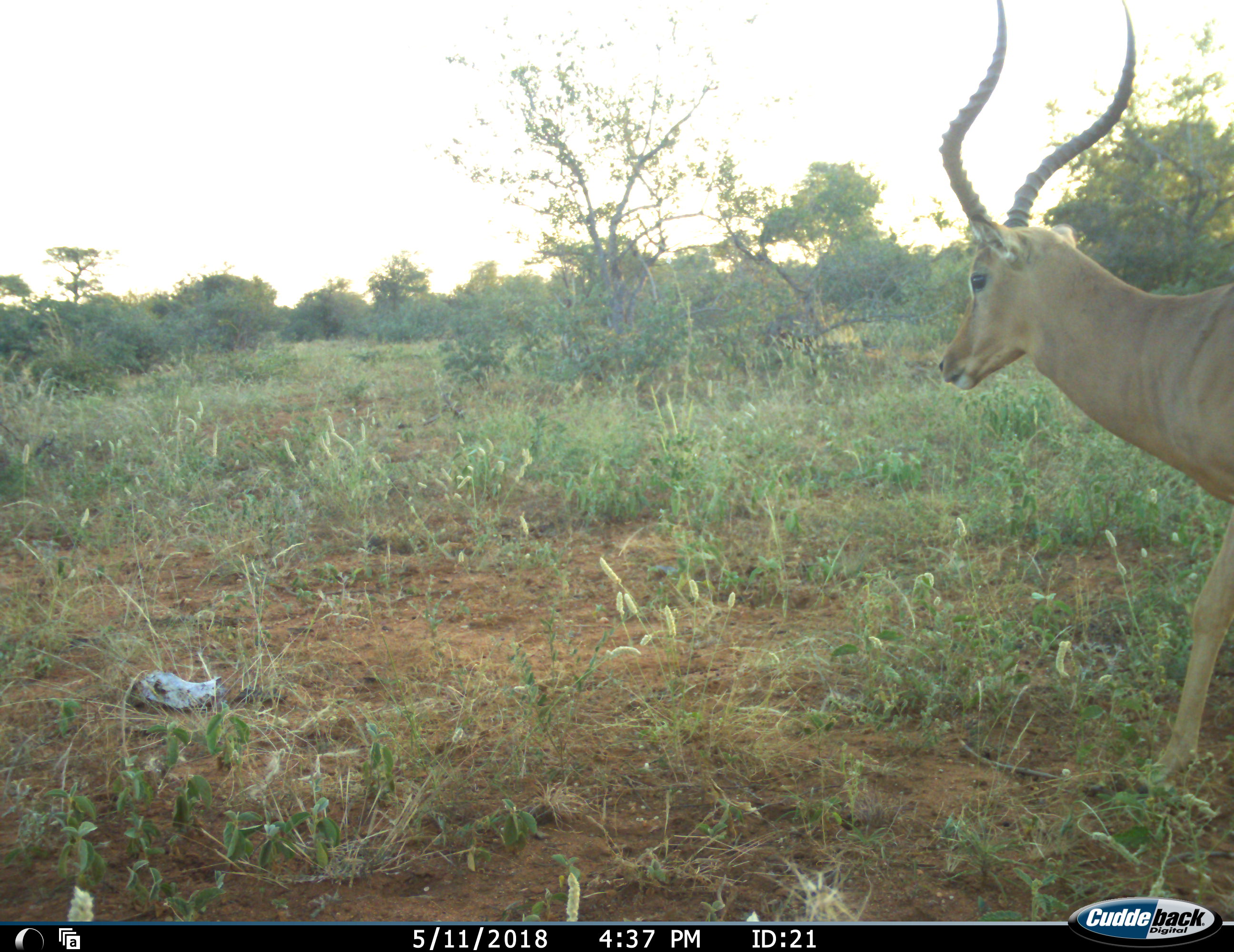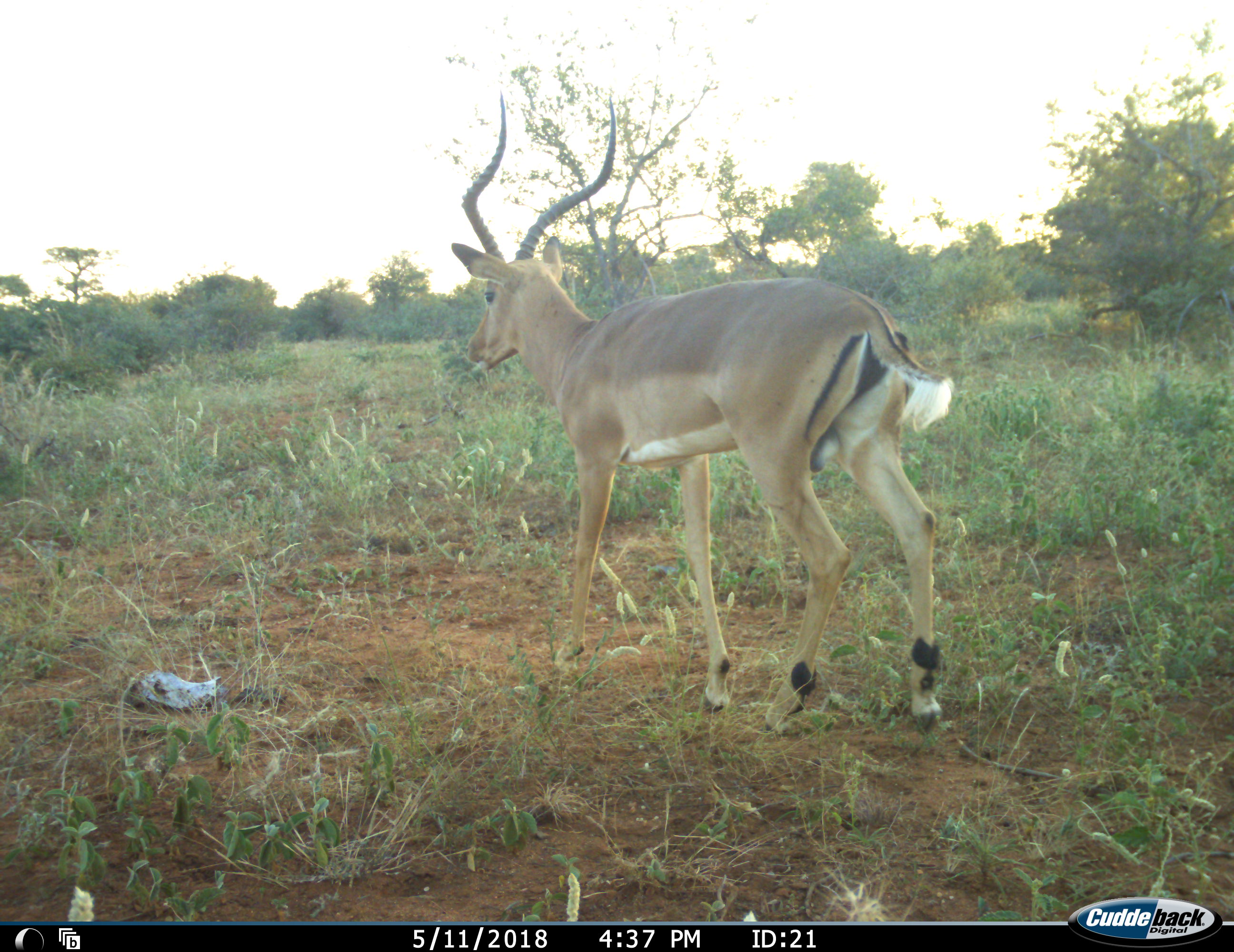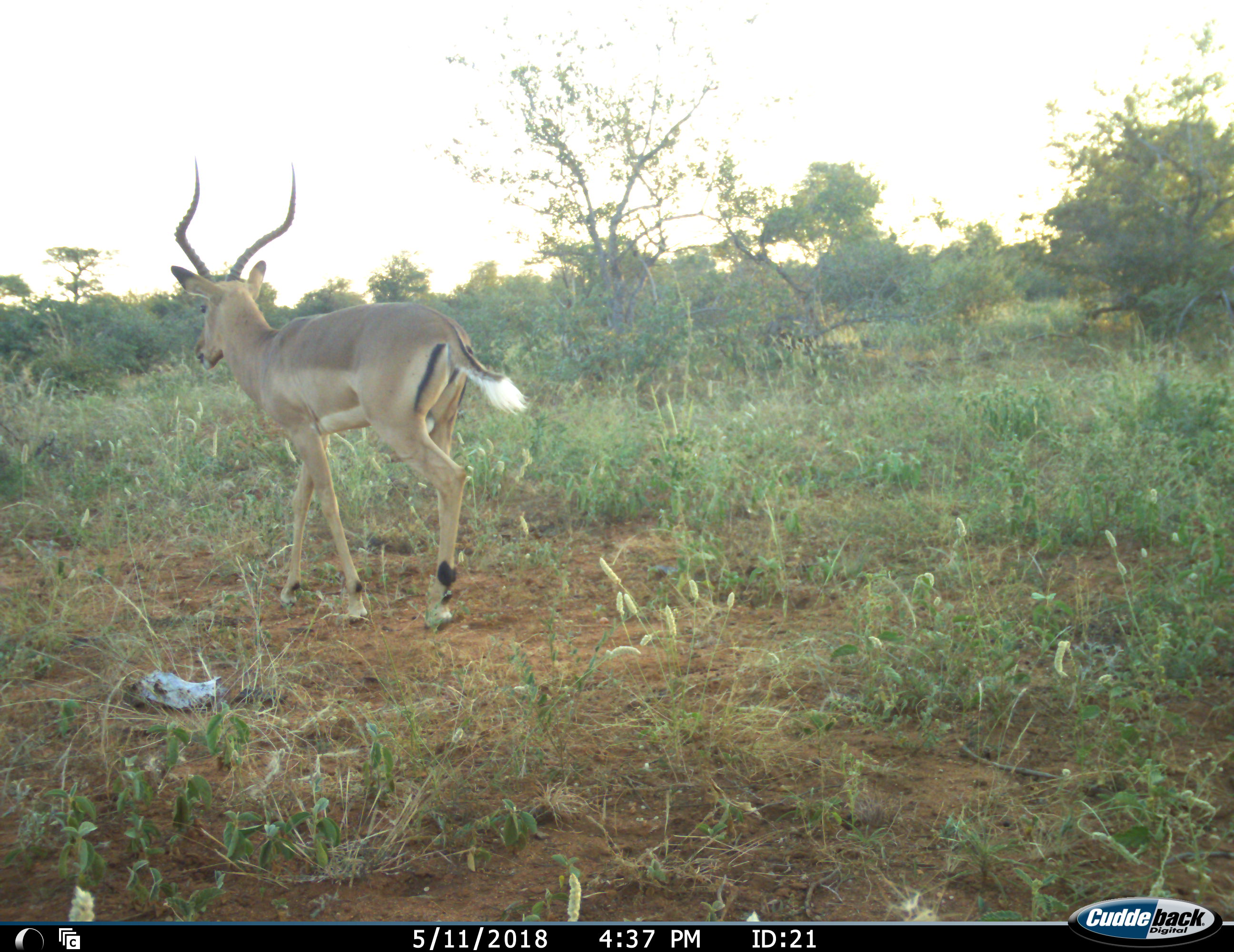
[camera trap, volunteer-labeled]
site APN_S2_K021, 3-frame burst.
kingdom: Animalia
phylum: Chordata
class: Mammalia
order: Artiodactyla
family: Bovidae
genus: Aepyceros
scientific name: Aepyceros melampus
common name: impala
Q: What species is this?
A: Impala (Aepyceros melampus).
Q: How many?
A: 1.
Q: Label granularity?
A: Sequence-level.